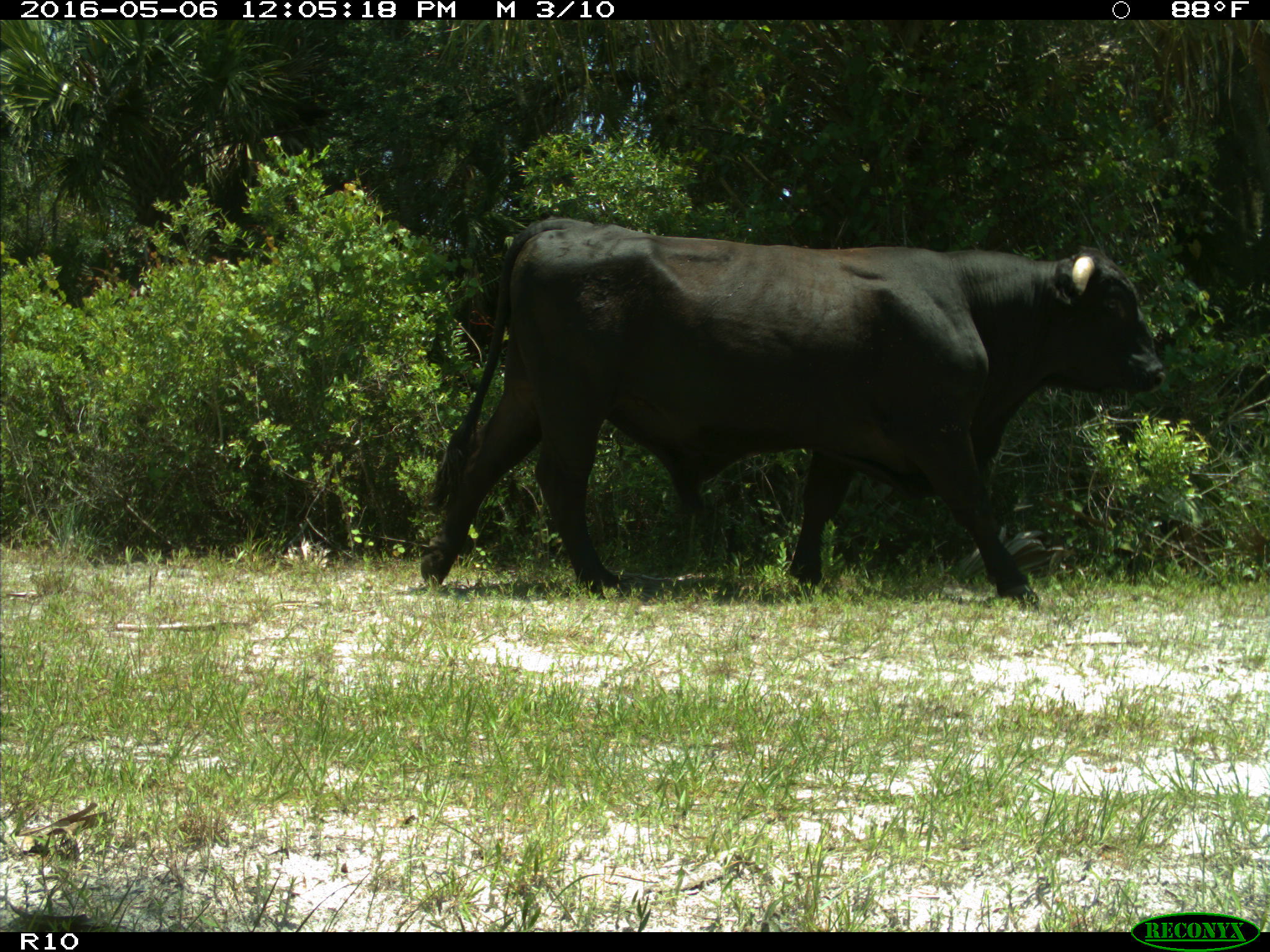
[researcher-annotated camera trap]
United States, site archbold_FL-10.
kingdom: Animalia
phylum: Chordata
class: Mammalia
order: Artiodactyla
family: Bovidae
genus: Bos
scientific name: Bos taurus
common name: domestic cow